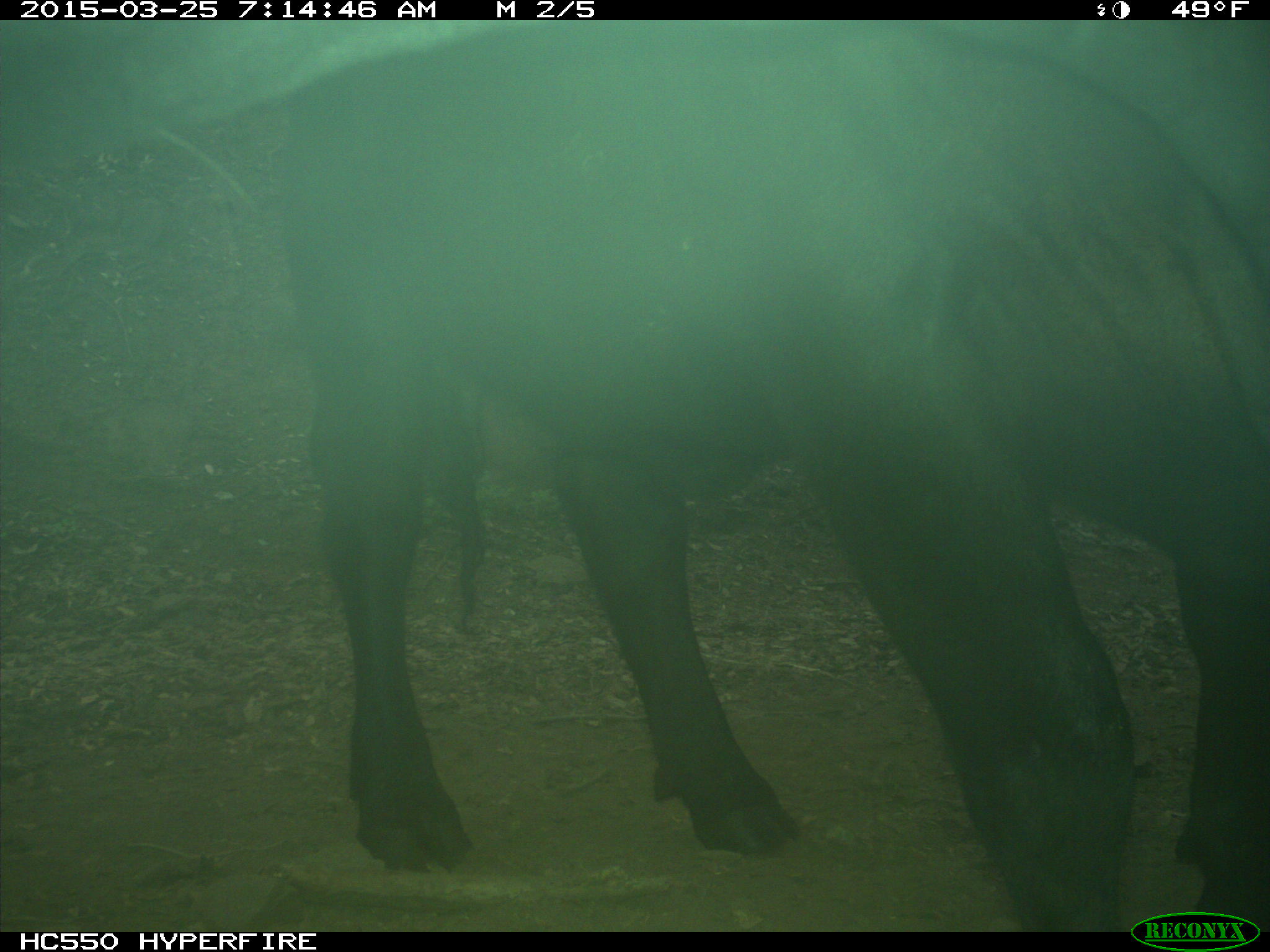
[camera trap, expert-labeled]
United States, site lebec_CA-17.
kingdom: Animalia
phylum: Chordata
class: Mammalia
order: Artiodactyla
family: Bovidae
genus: Bos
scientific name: Bos taurus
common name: domestic cow